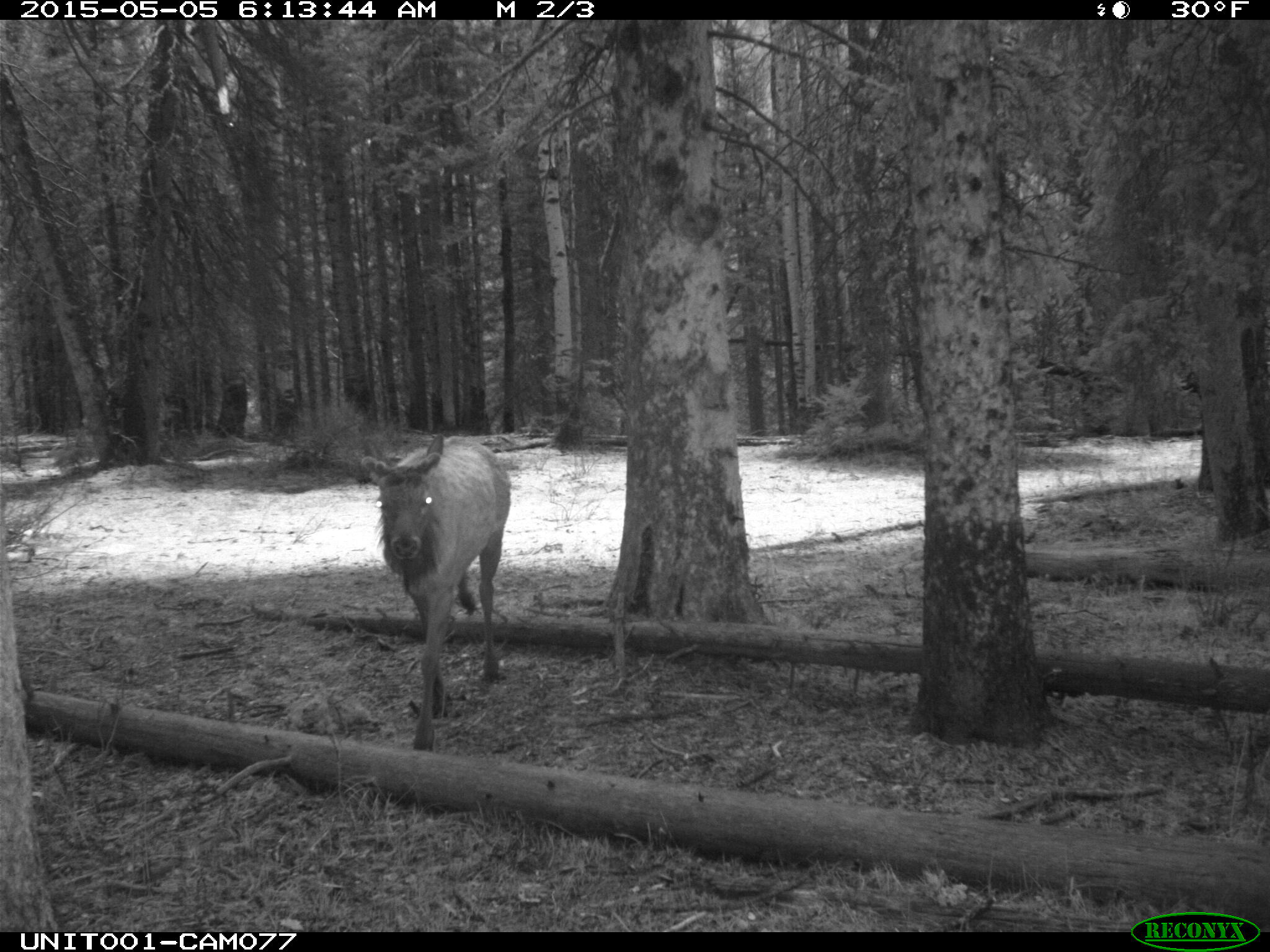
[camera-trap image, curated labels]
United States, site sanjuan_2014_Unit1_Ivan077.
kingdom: Animalia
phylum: Chordata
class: Mammalia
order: Artiodactyla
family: Cervidae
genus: Cervus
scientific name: Cervus elaphus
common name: red deer